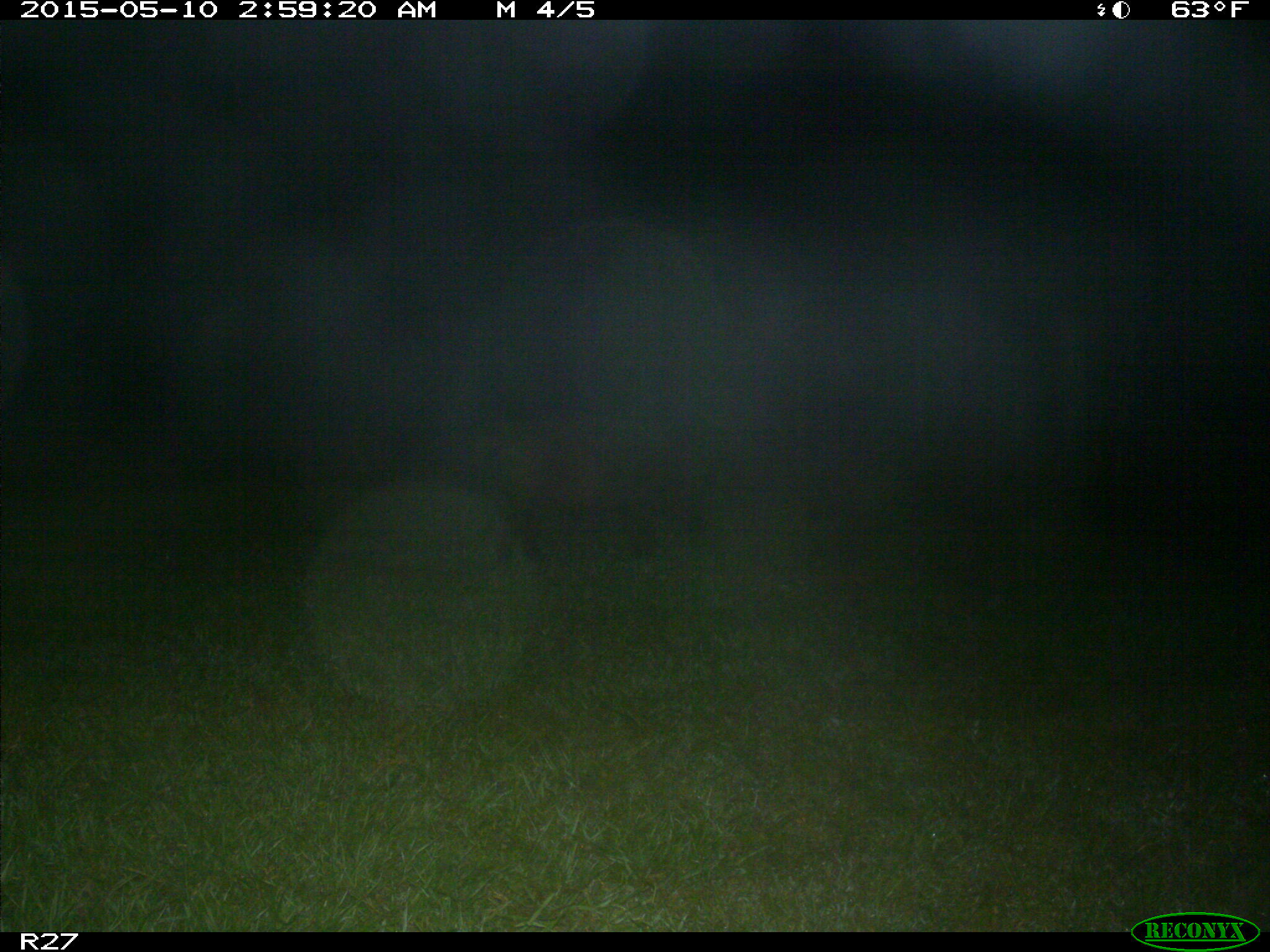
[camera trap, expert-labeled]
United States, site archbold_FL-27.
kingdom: Animalia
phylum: Chordata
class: Mammalia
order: Artiodactyla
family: Suidae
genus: Sus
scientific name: Sus scrofa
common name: wild boar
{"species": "Sus scrofa (wild boar)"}